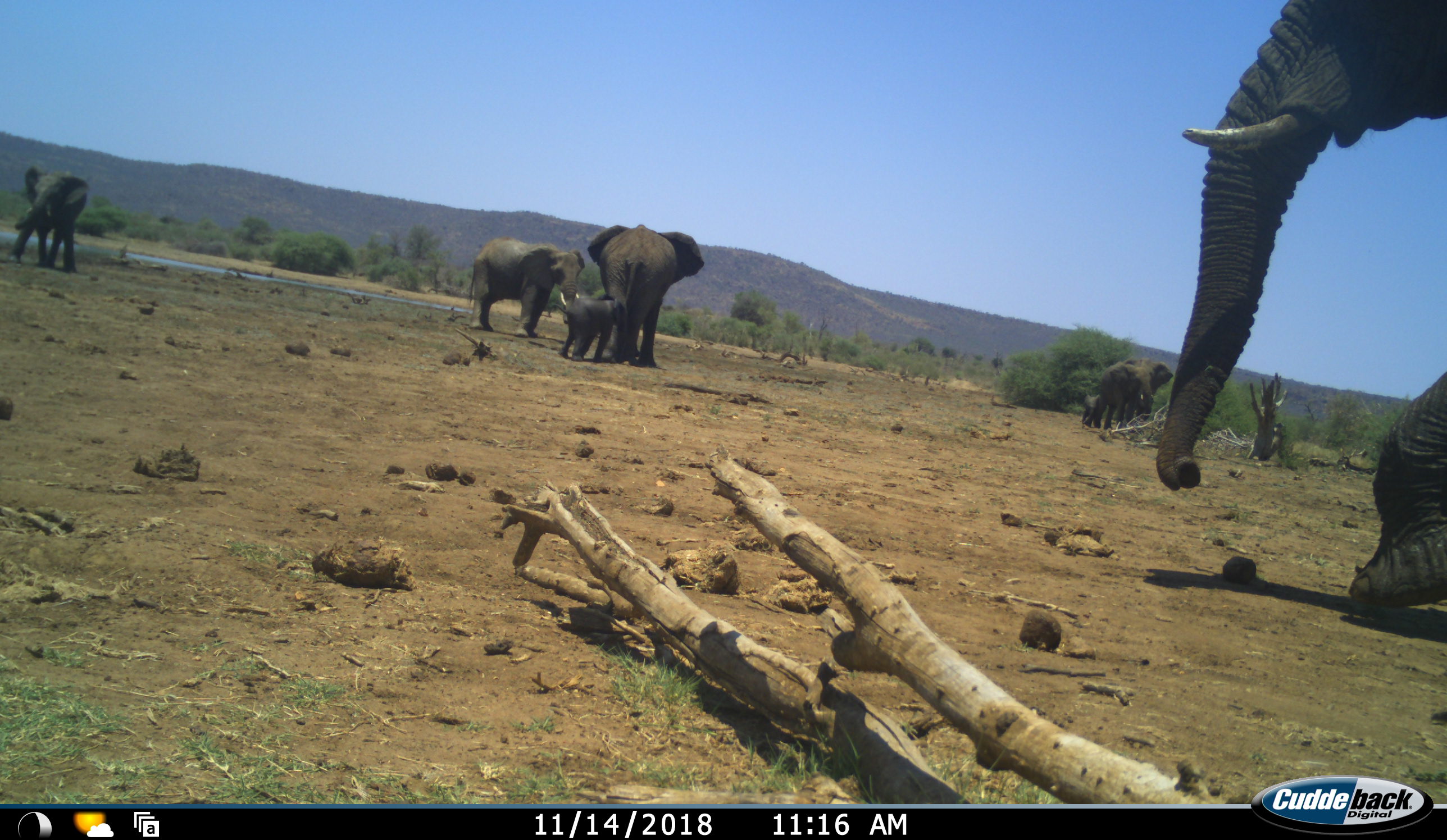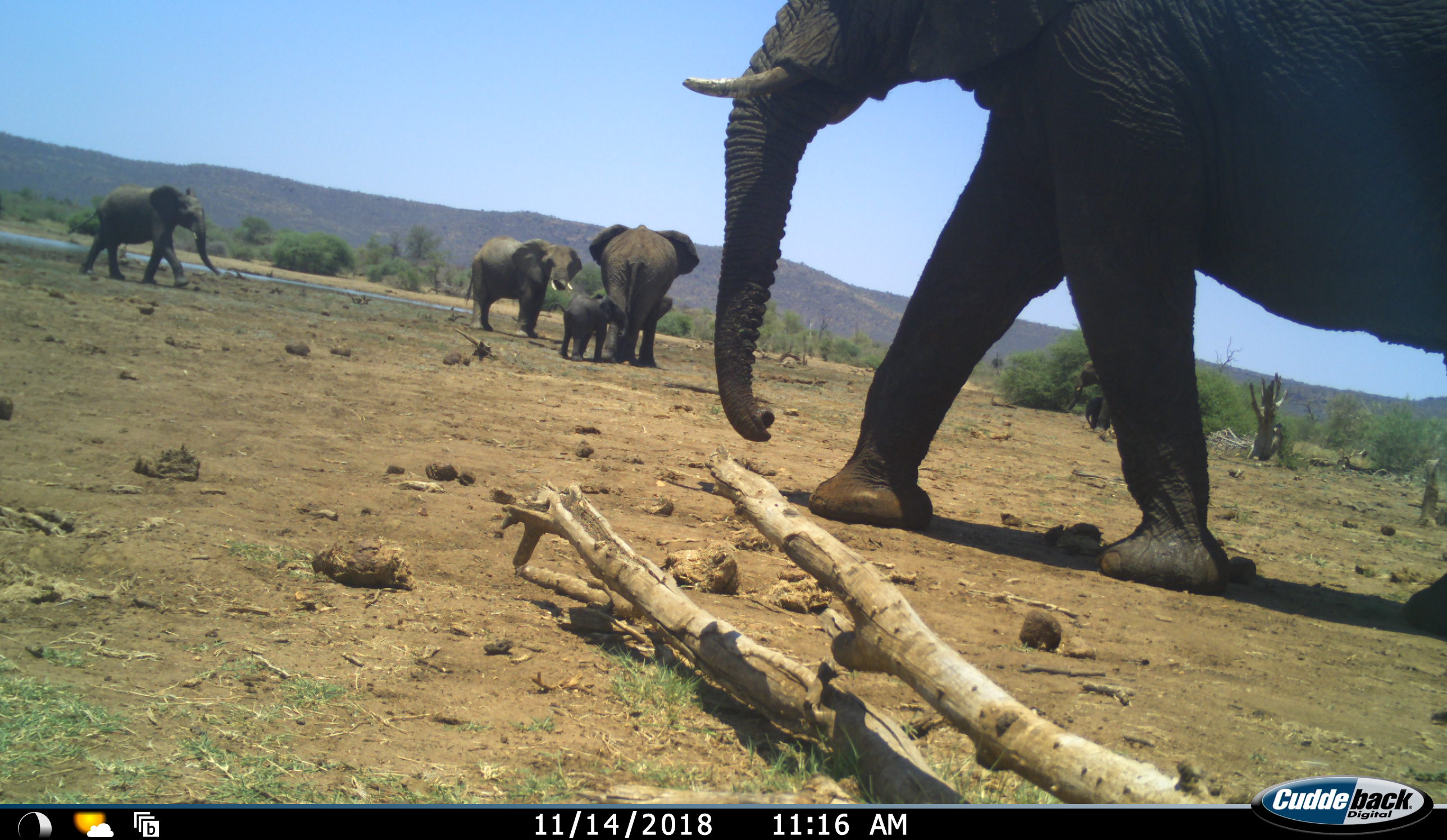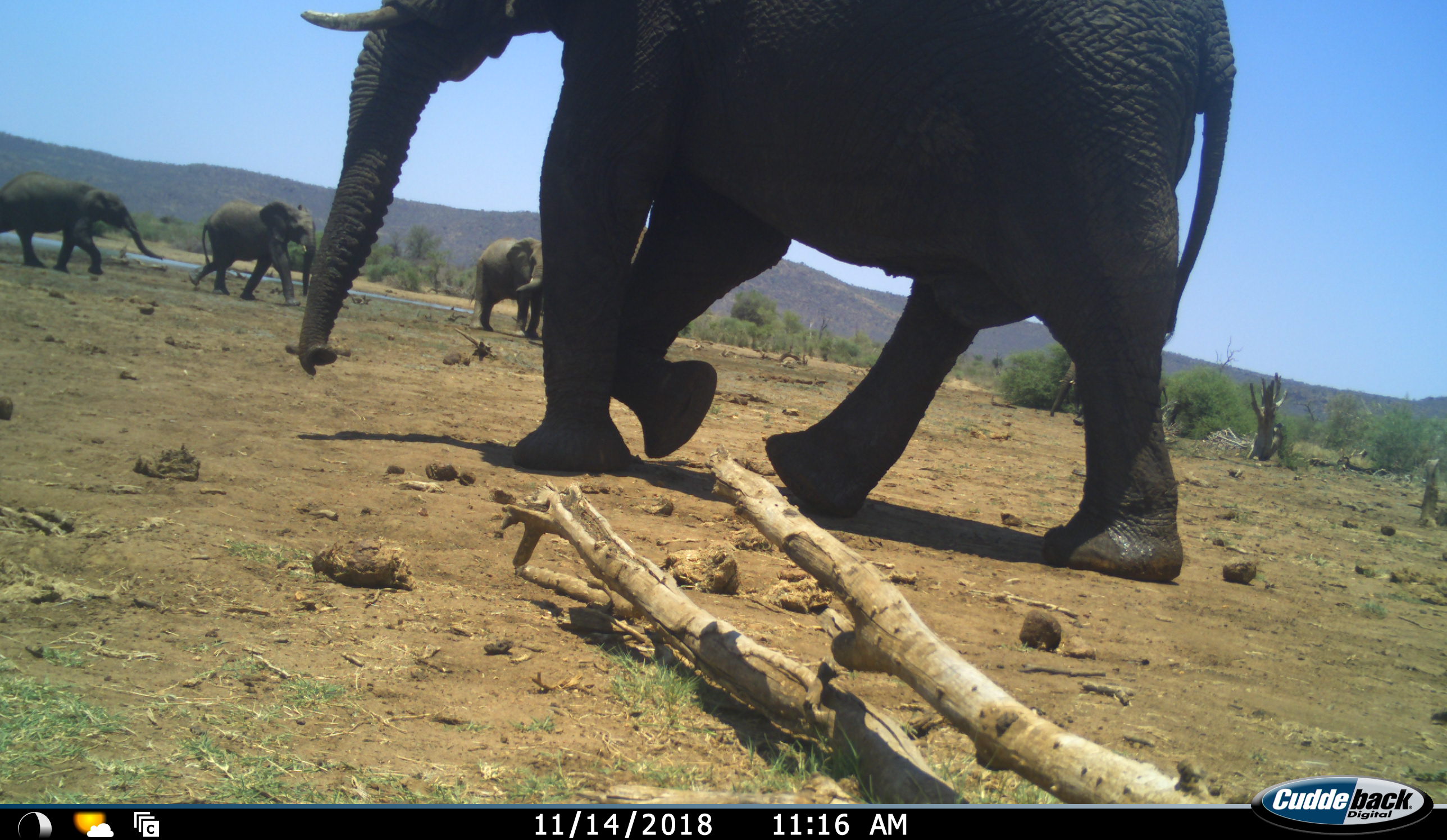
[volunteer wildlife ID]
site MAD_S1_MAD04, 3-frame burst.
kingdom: Animalia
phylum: Chordata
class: Mammalia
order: Proboscidea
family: Elephantidae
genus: Loxodonta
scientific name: Loxodonta africana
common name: african bush elephant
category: elephant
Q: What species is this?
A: Elephant (african bush elephant) (Loxodonta africana).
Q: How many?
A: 7.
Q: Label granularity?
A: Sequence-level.